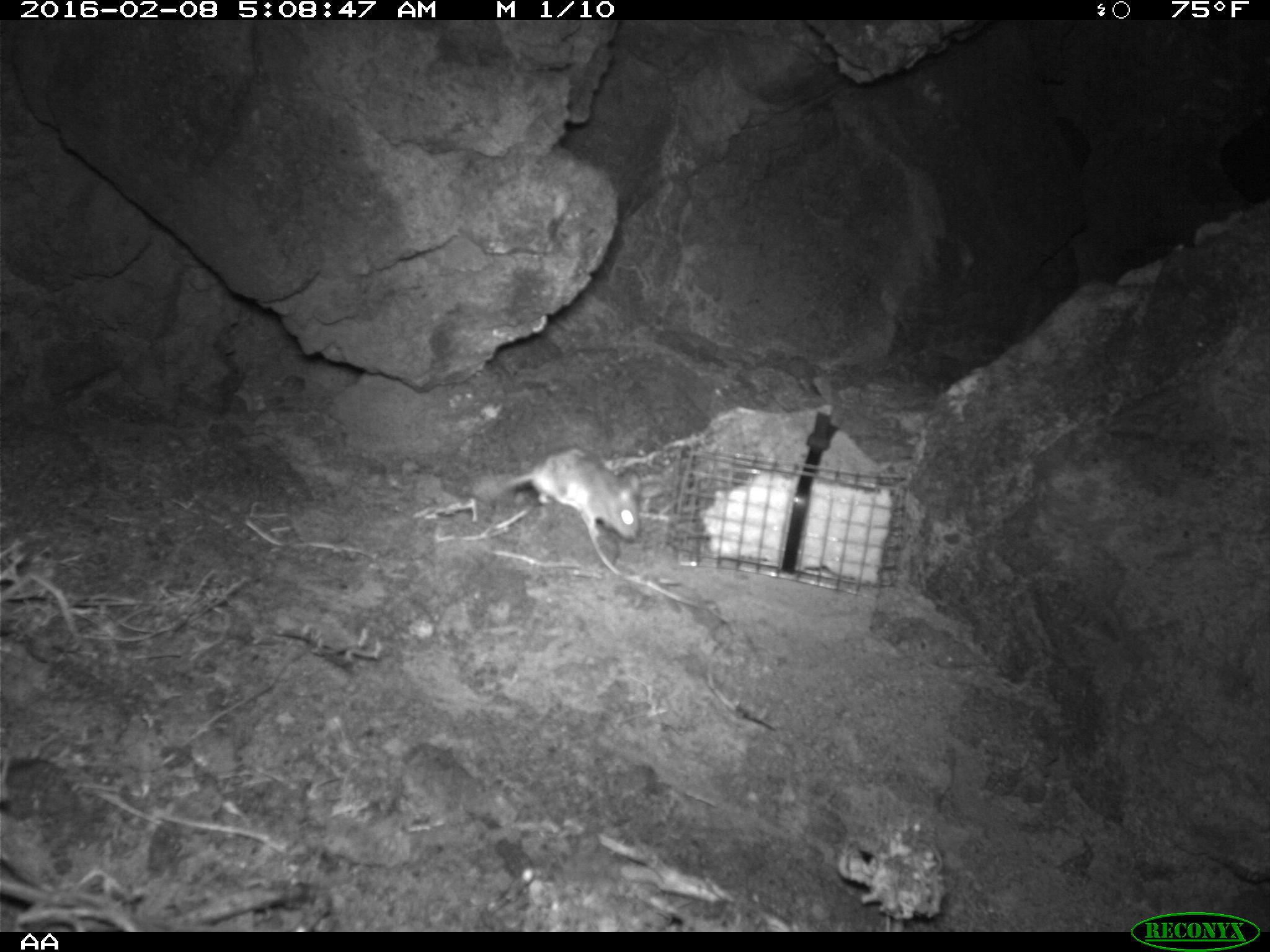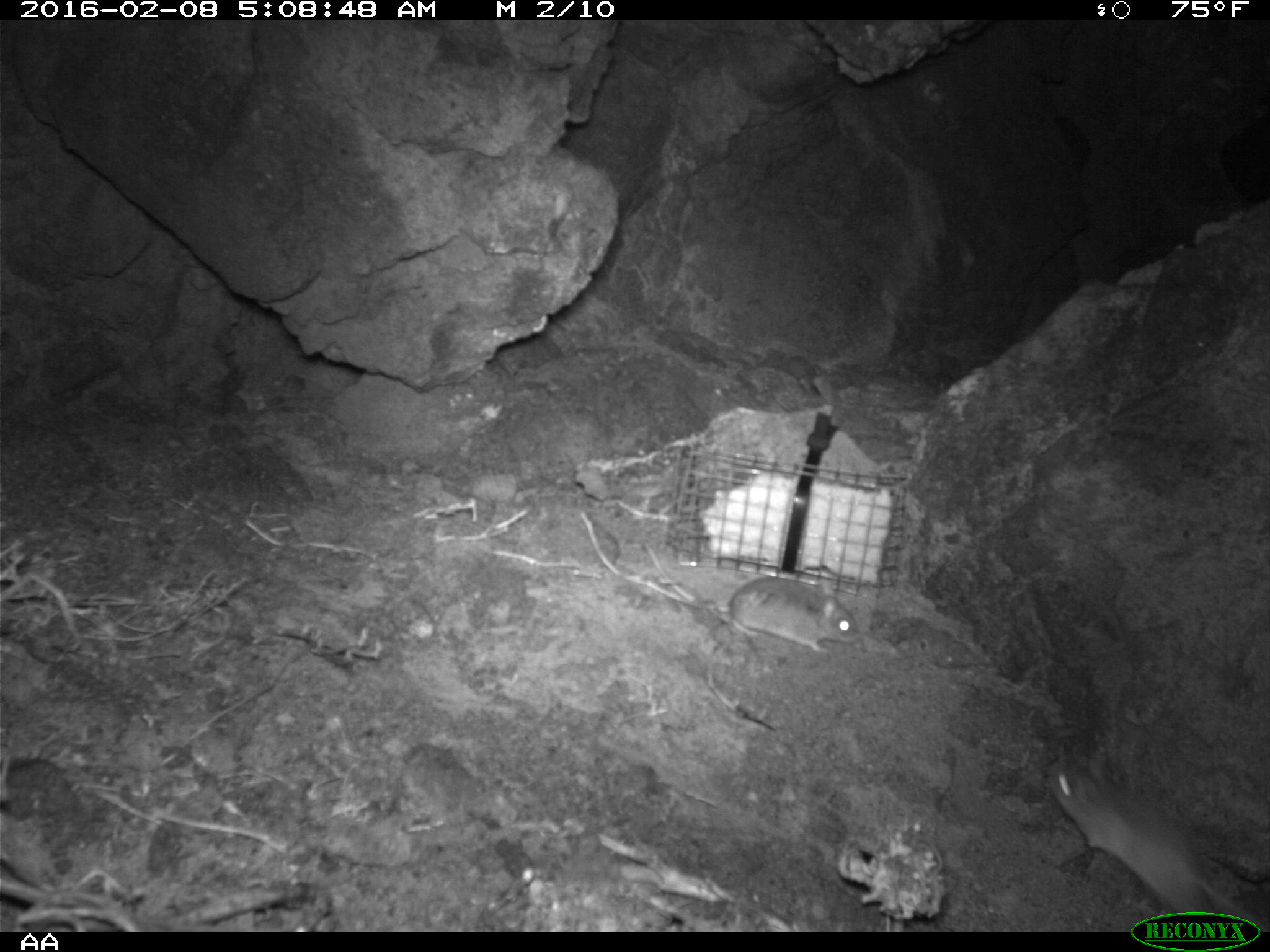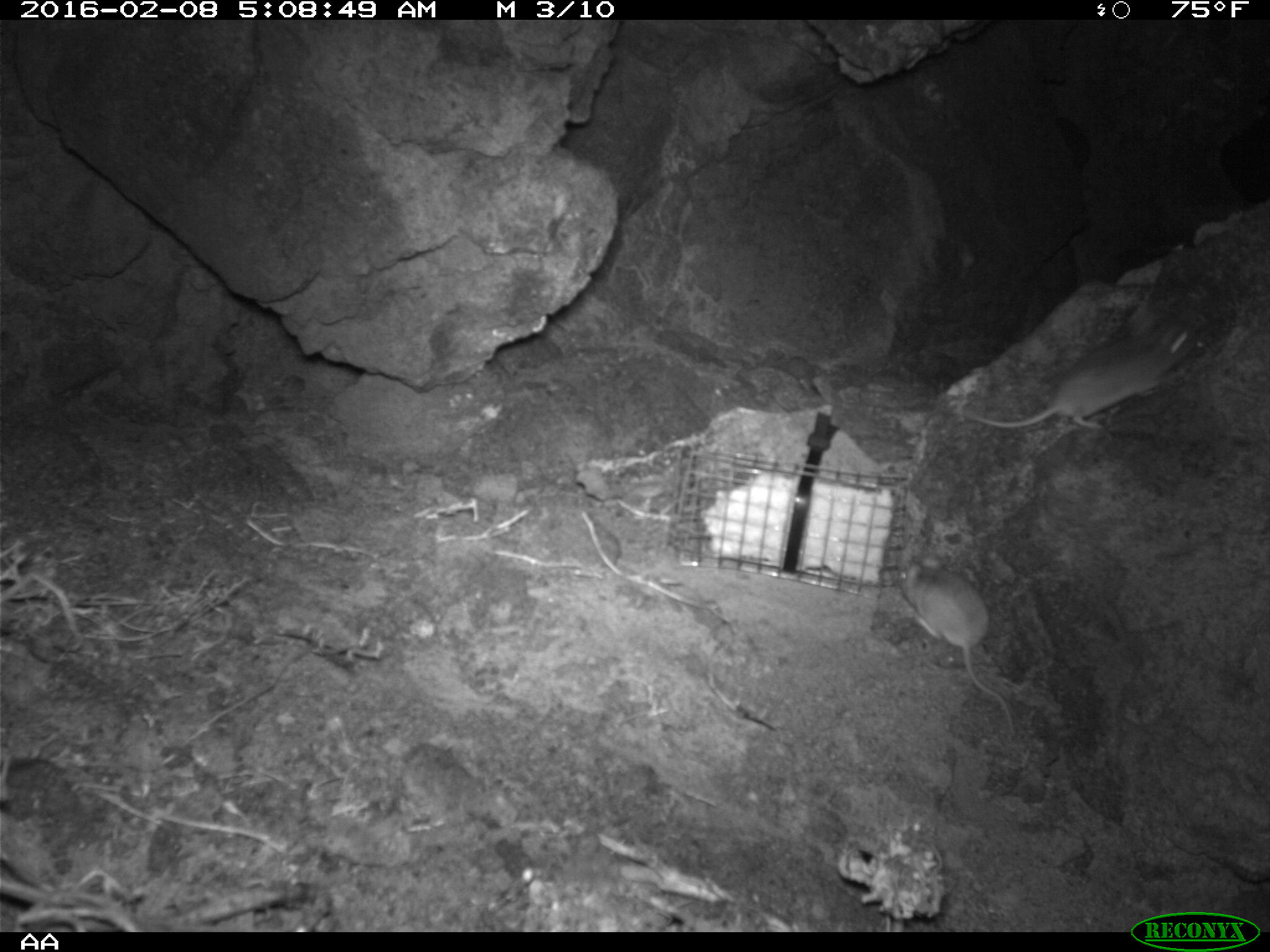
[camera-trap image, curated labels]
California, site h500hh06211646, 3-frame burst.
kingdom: Animalia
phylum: Chordata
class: Mammalia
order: Rodentia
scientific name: Rodentia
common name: rodent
Rodent (Rodentia).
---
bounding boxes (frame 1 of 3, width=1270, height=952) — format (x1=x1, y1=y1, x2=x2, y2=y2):
rodent: (x1=469, y1=446, x2=642, y2=542)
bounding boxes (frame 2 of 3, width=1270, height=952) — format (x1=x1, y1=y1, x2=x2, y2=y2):
rodent: (x1=1047, y1=752, x2=1269, y2=931); (x1=680, y1=576, x2=861, y2=655)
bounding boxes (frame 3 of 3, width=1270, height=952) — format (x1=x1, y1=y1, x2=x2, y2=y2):
rodent: (x1=962, y1=300, x2=1193, y2=429); (x1=897, y1=555, x2=1014, y2=734)